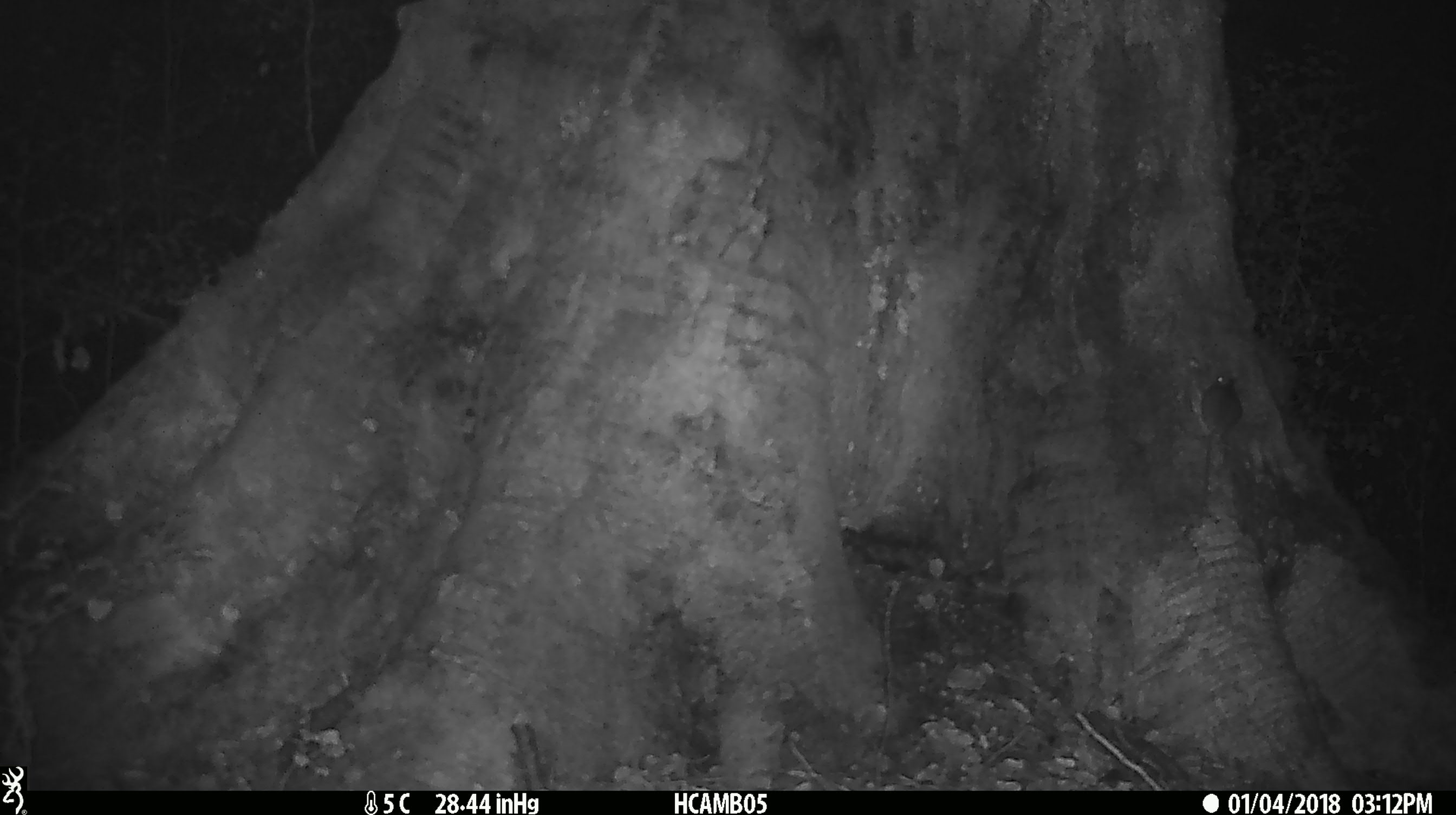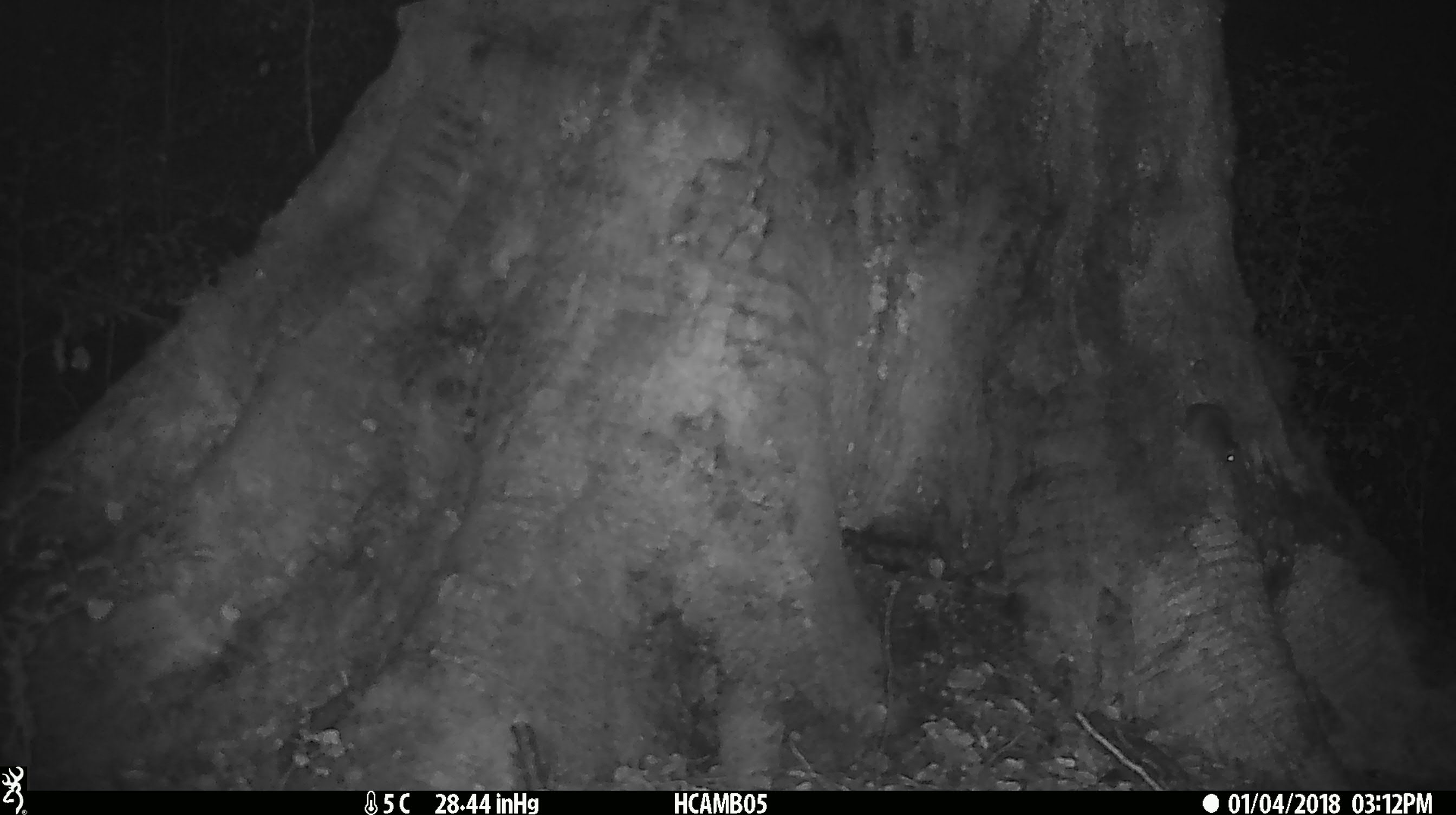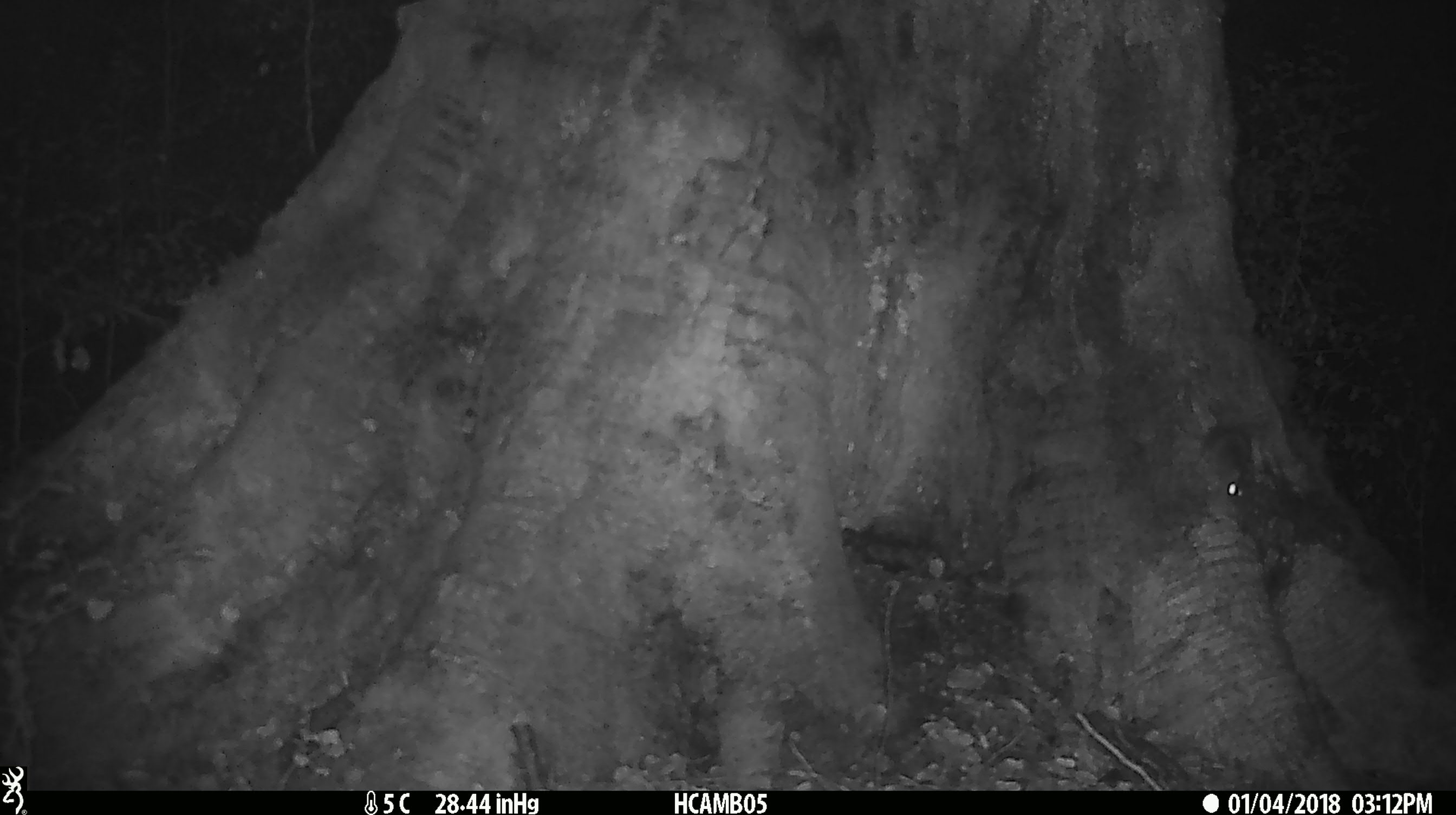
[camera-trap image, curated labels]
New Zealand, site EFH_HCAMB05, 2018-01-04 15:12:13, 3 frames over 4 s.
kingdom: Animalia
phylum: Chordata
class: Mammalia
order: Rodentia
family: Muridae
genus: Mus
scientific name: Mus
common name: mouse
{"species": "mouse (Mus)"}